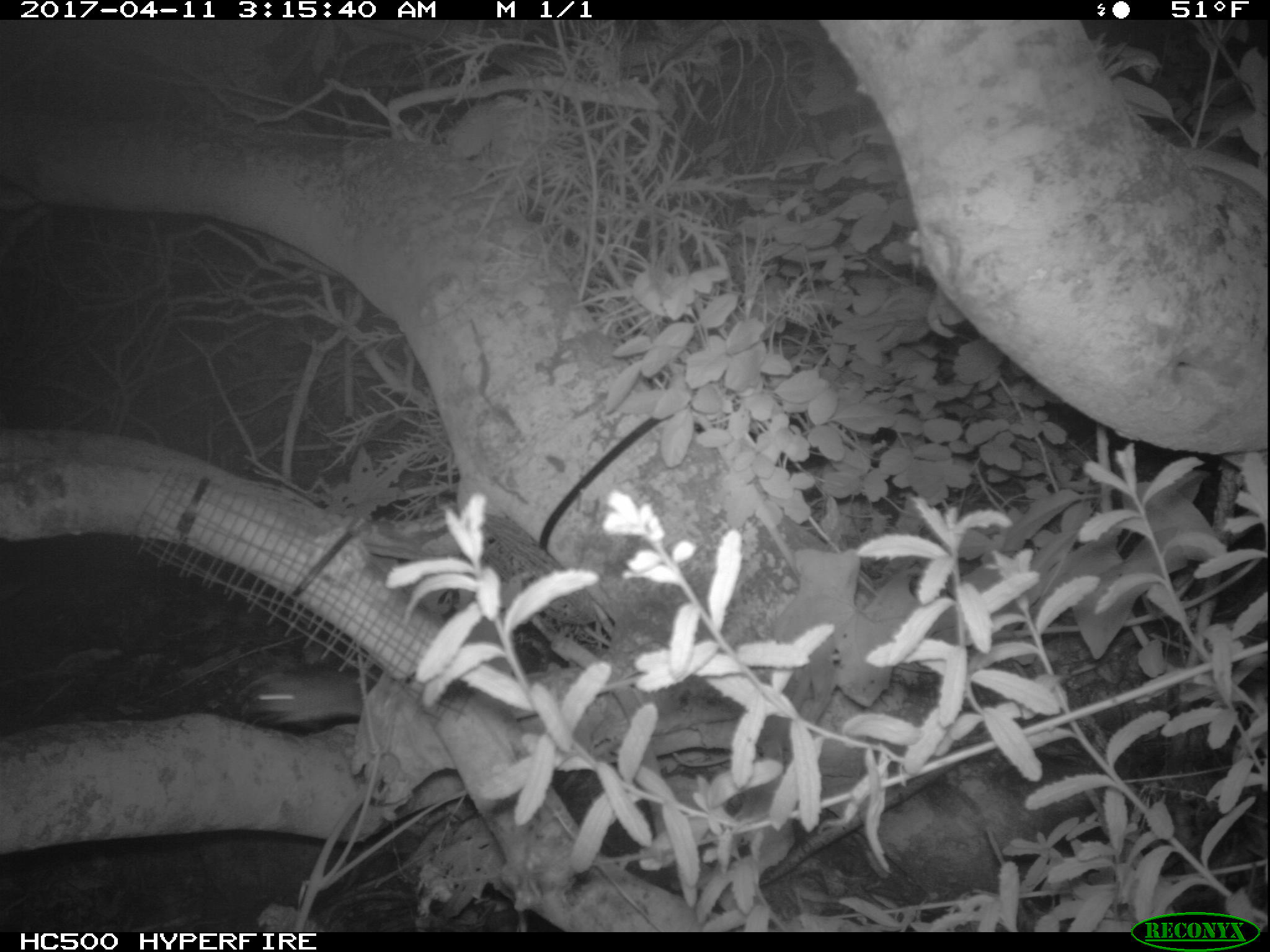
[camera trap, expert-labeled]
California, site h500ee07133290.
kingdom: Animalia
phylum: Chordata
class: Mammalia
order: Rodentia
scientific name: Rodentia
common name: rodent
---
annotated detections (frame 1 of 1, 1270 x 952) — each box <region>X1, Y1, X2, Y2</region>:
rodent: <region>254, 652, 366, 730</region>